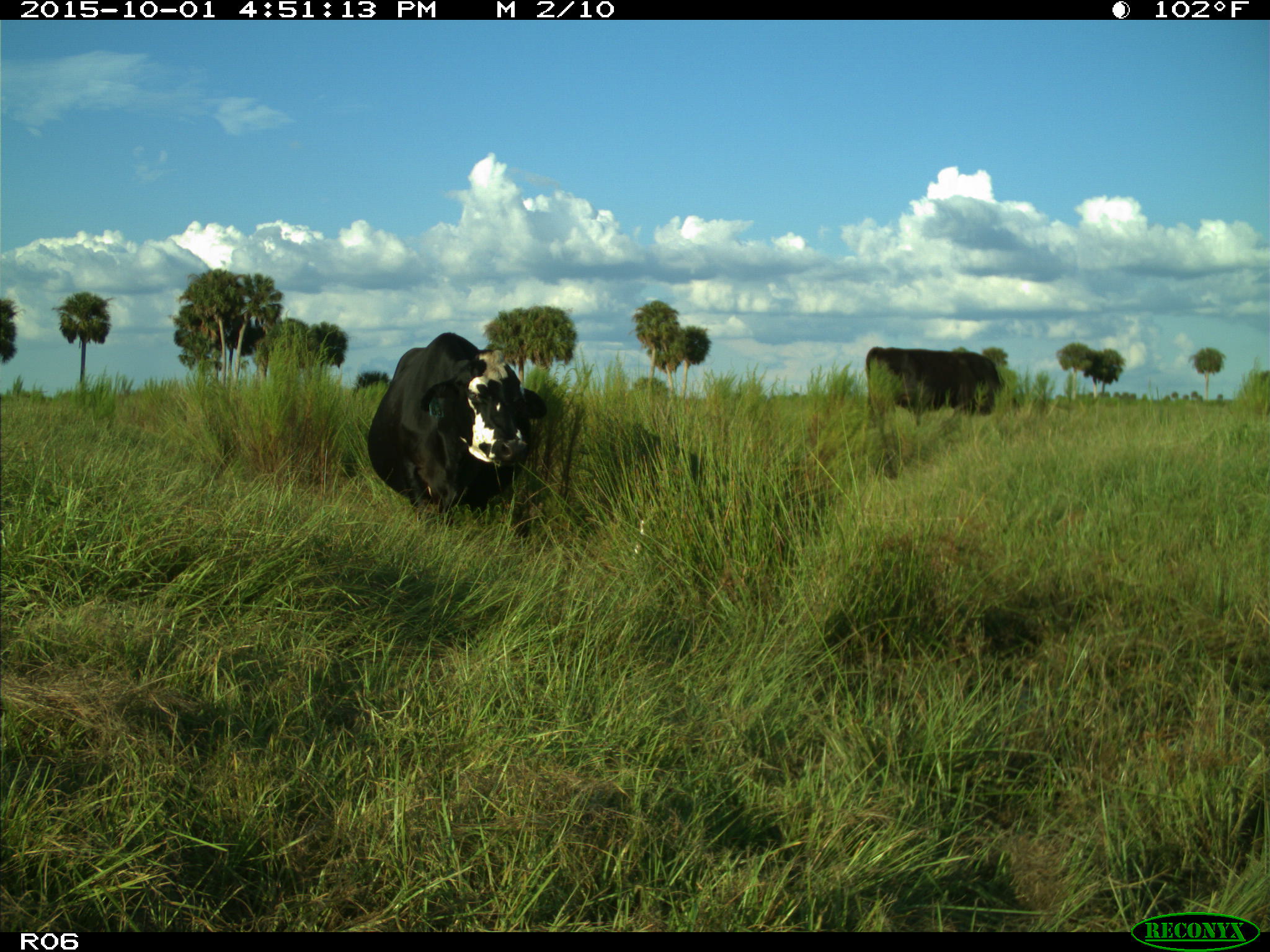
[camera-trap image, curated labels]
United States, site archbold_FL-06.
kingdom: Animalia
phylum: Chordata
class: Mammalia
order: Artiodactyla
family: Bovidae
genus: Bos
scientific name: Bos taurus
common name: domestic cow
Bos taurus (domestic cow).